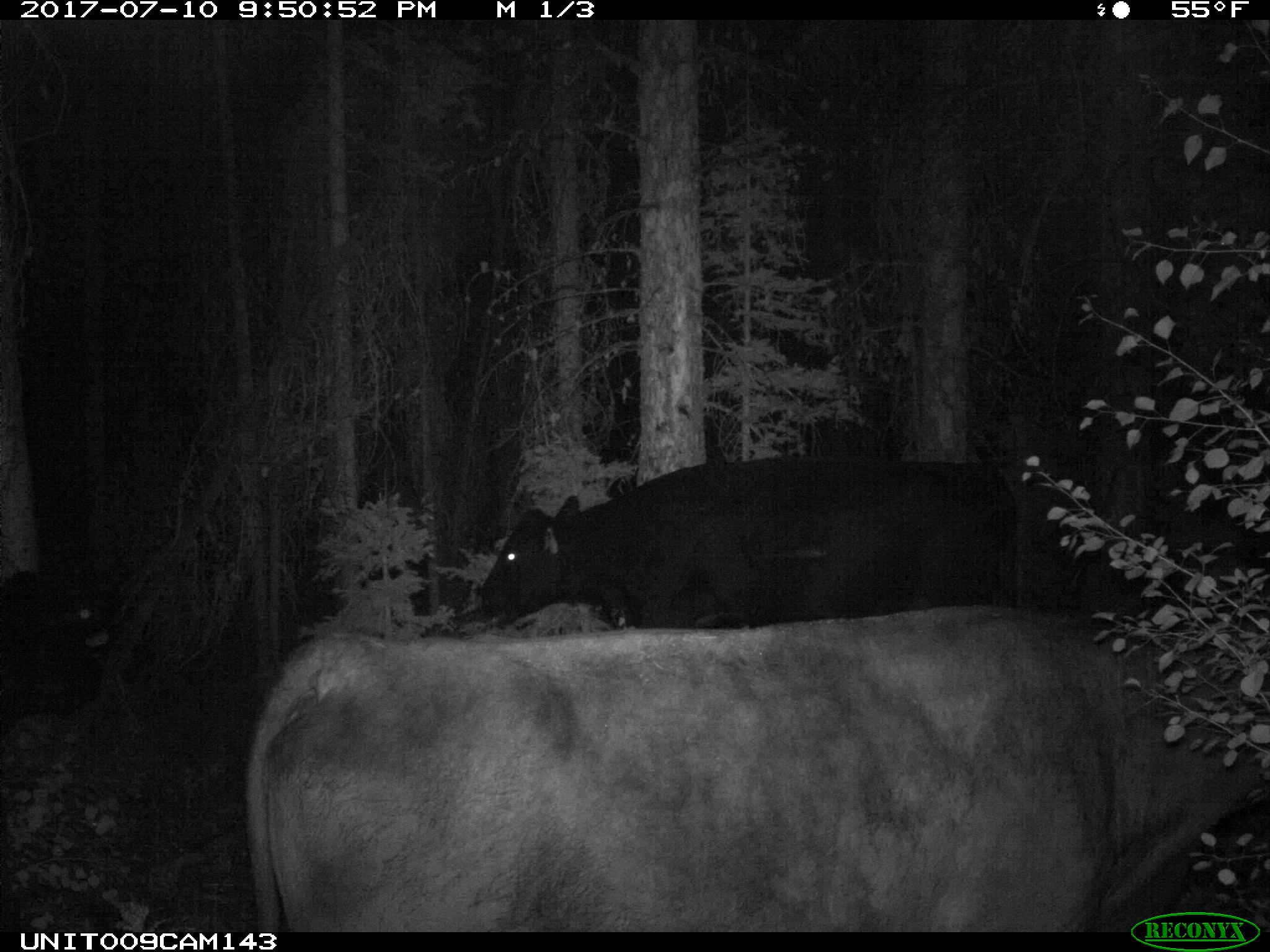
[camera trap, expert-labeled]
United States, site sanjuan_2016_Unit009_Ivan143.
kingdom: Animalia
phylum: Chordata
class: Mammalia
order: Artiodactyla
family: Bovidae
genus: Bos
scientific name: Bos taurus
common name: domestic cow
Bos taurus (domestic cow).